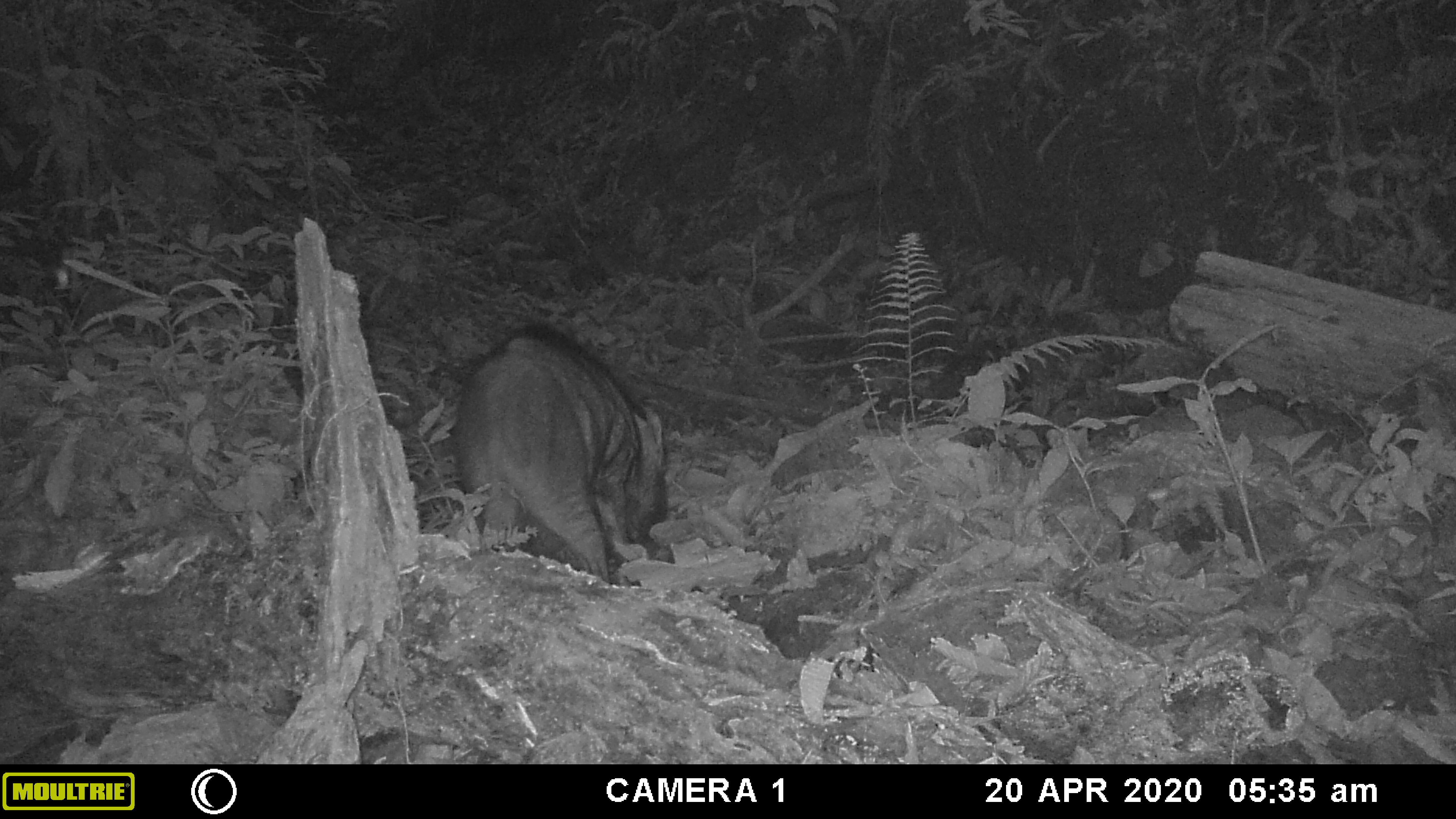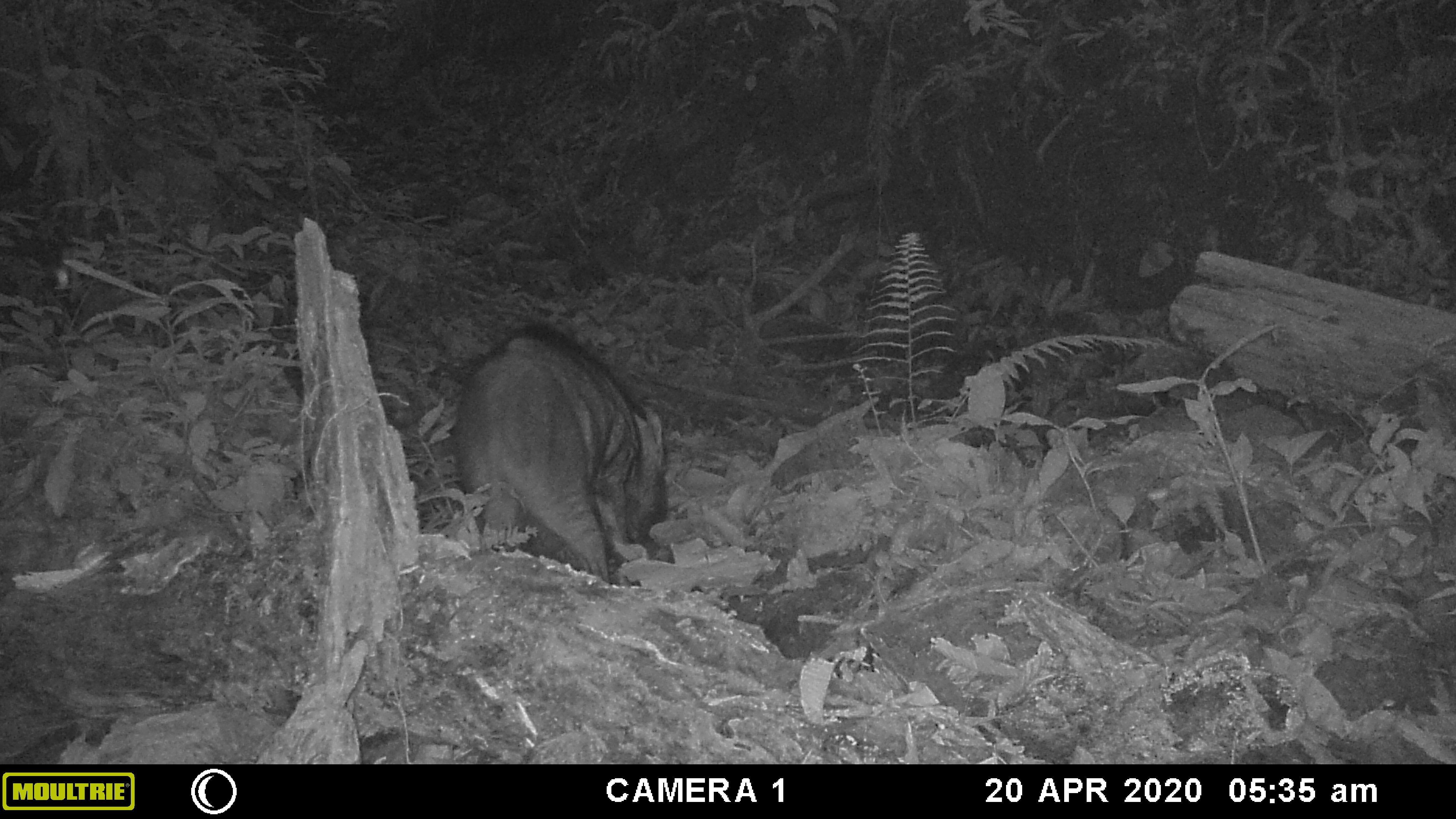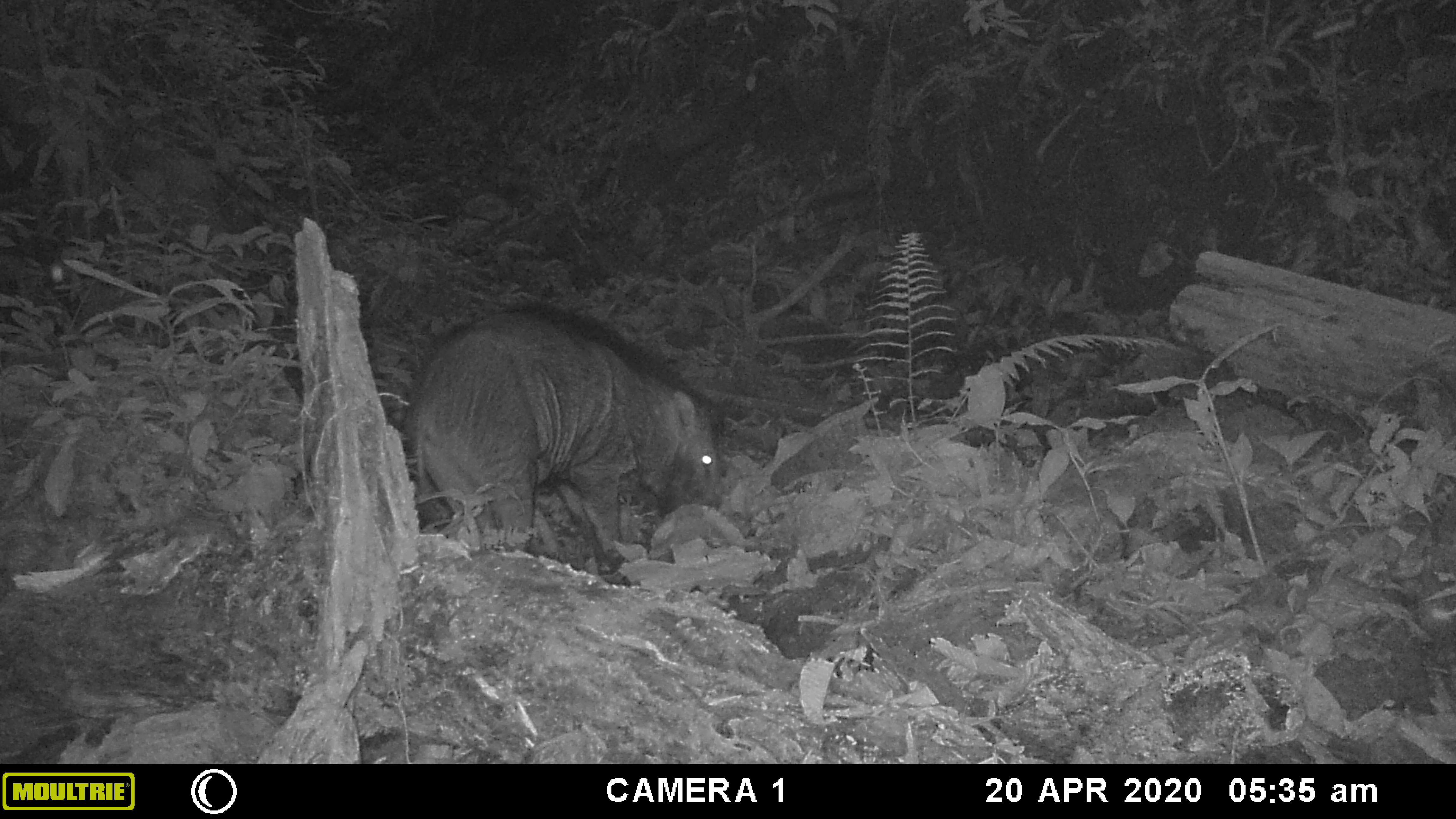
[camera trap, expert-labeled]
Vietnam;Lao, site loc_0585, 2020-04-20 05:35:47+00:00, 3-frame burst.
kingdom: Animalia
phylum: Arthropoda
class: Insecta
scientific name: Insecta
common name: insect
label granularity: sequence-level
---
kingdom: Animalia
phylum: Chordata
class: Mammalia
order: Artiodactyla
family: Suidae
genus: Sus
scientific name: Sus scrofa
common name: eurasian wild pig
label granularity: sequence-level